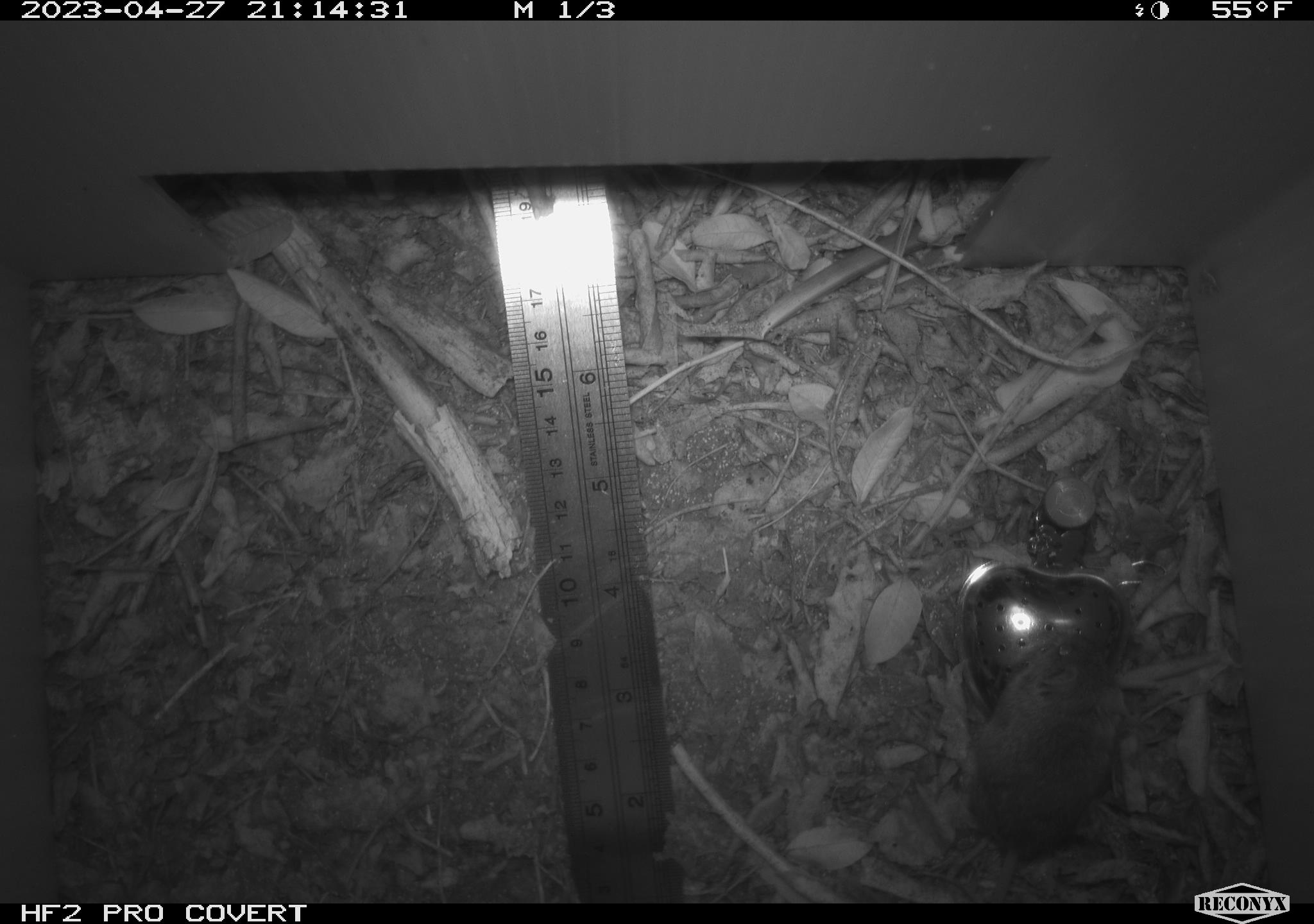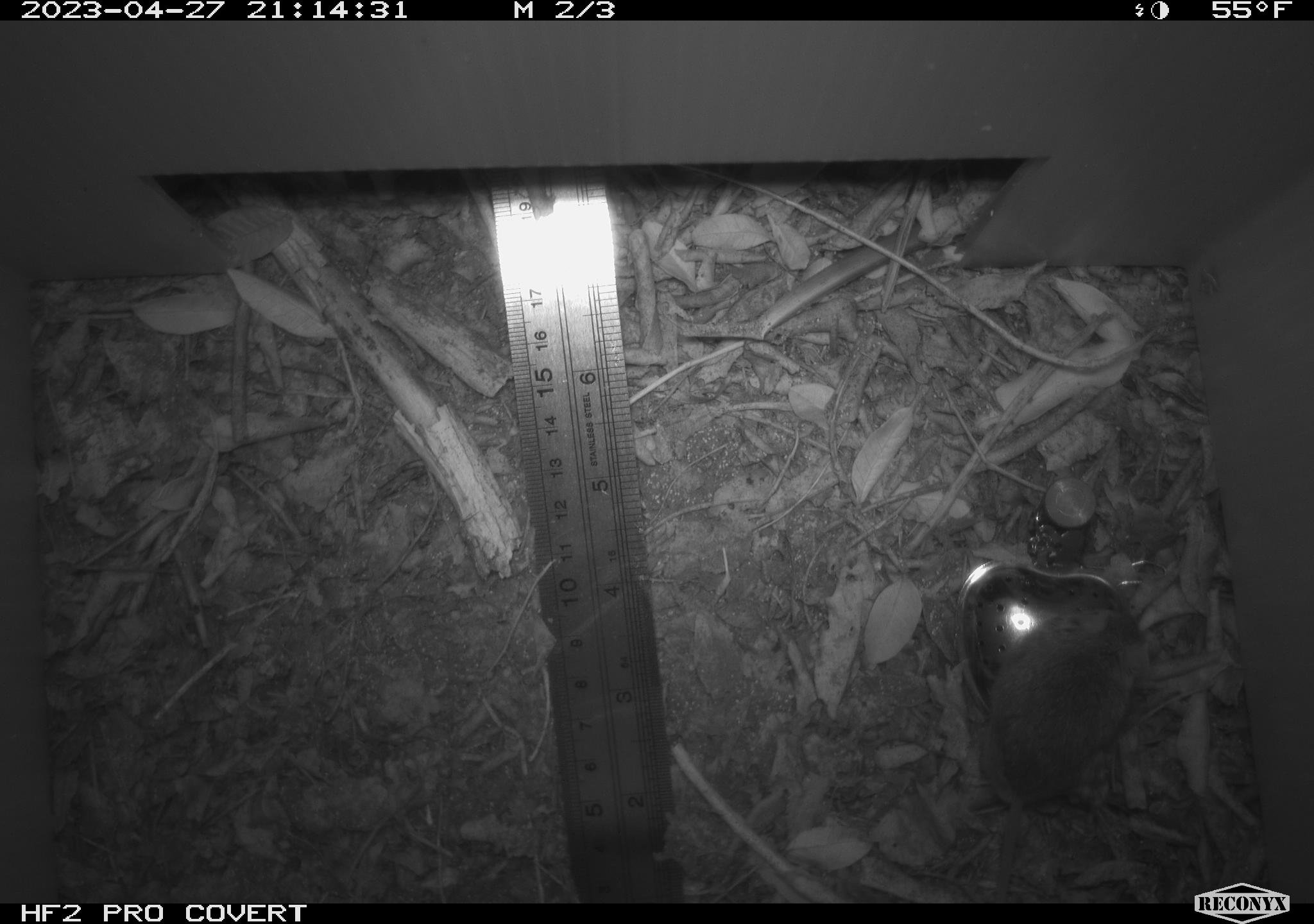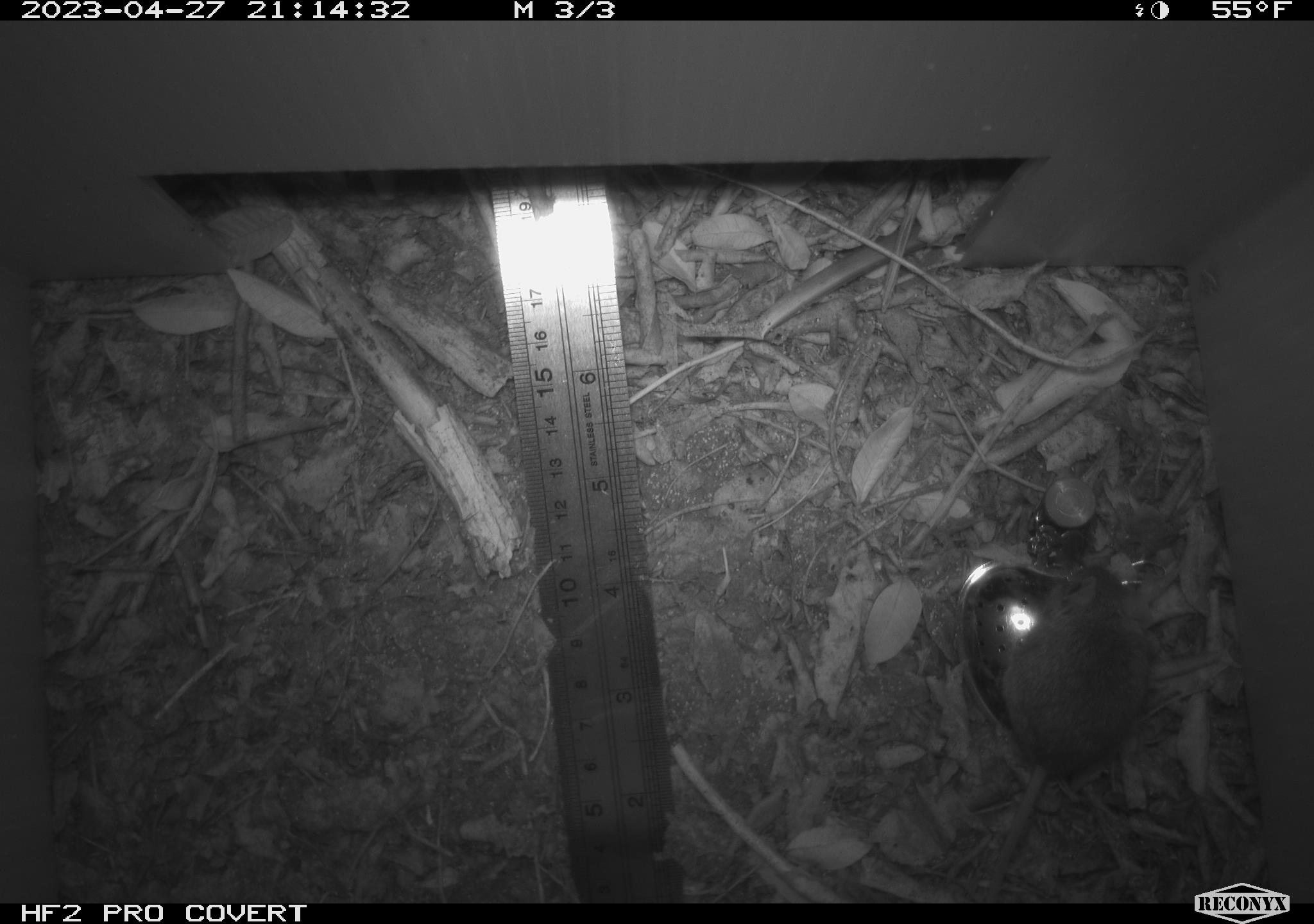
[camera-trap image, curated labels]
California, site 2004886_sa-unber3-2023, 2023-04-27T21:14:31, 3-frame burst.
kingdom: Animalia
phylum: Chordata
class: Mammalia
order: Rodentia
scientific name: Rodentia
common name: mouse species